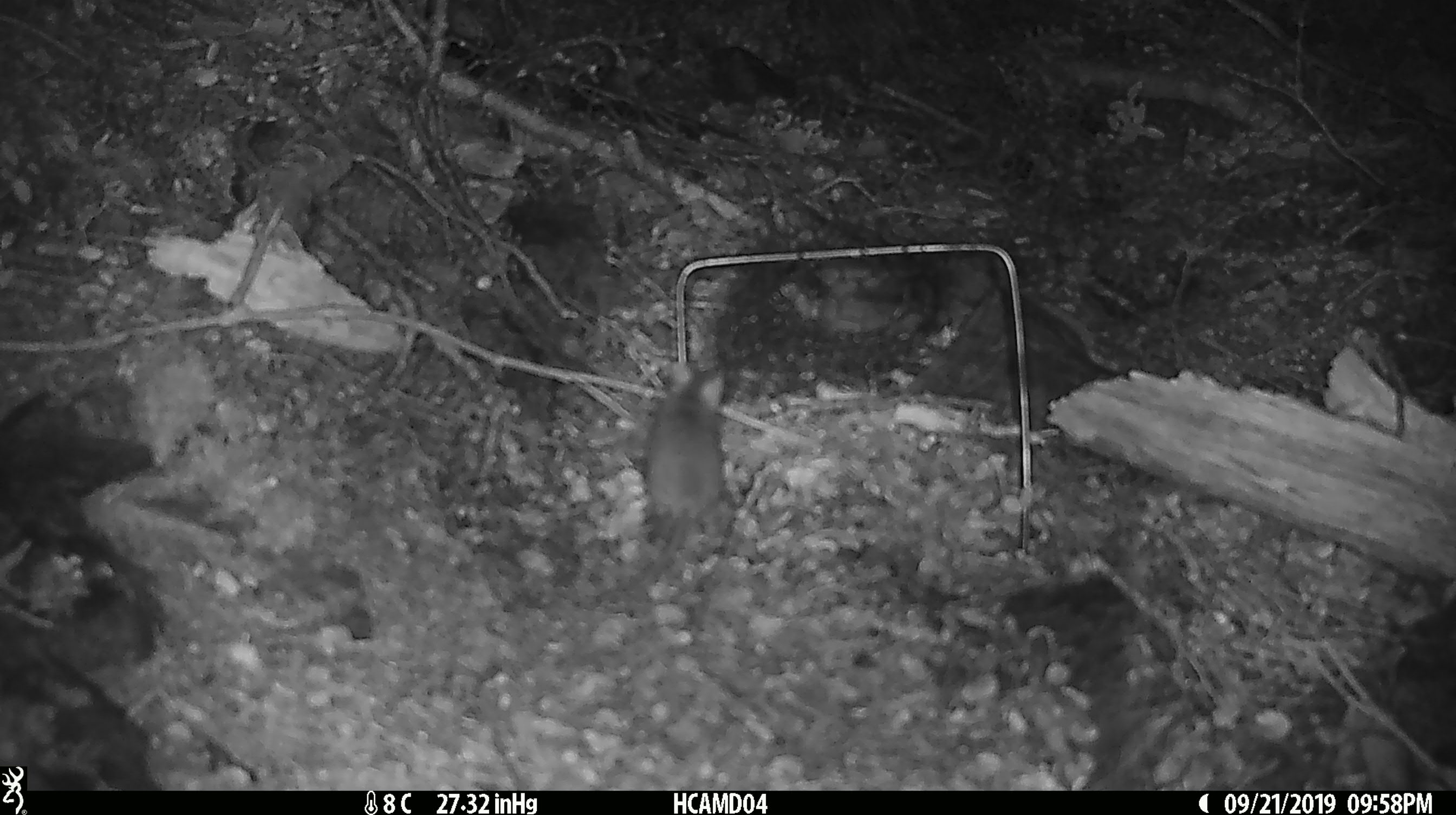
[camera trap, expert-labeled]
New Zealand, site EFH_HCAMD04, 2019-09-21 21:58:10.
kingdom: Animalia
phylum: Chordata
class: Mammalia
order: Rodentia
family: Muridae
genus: Mus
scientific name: Mus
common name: mouse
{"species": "mouse (Mus)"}